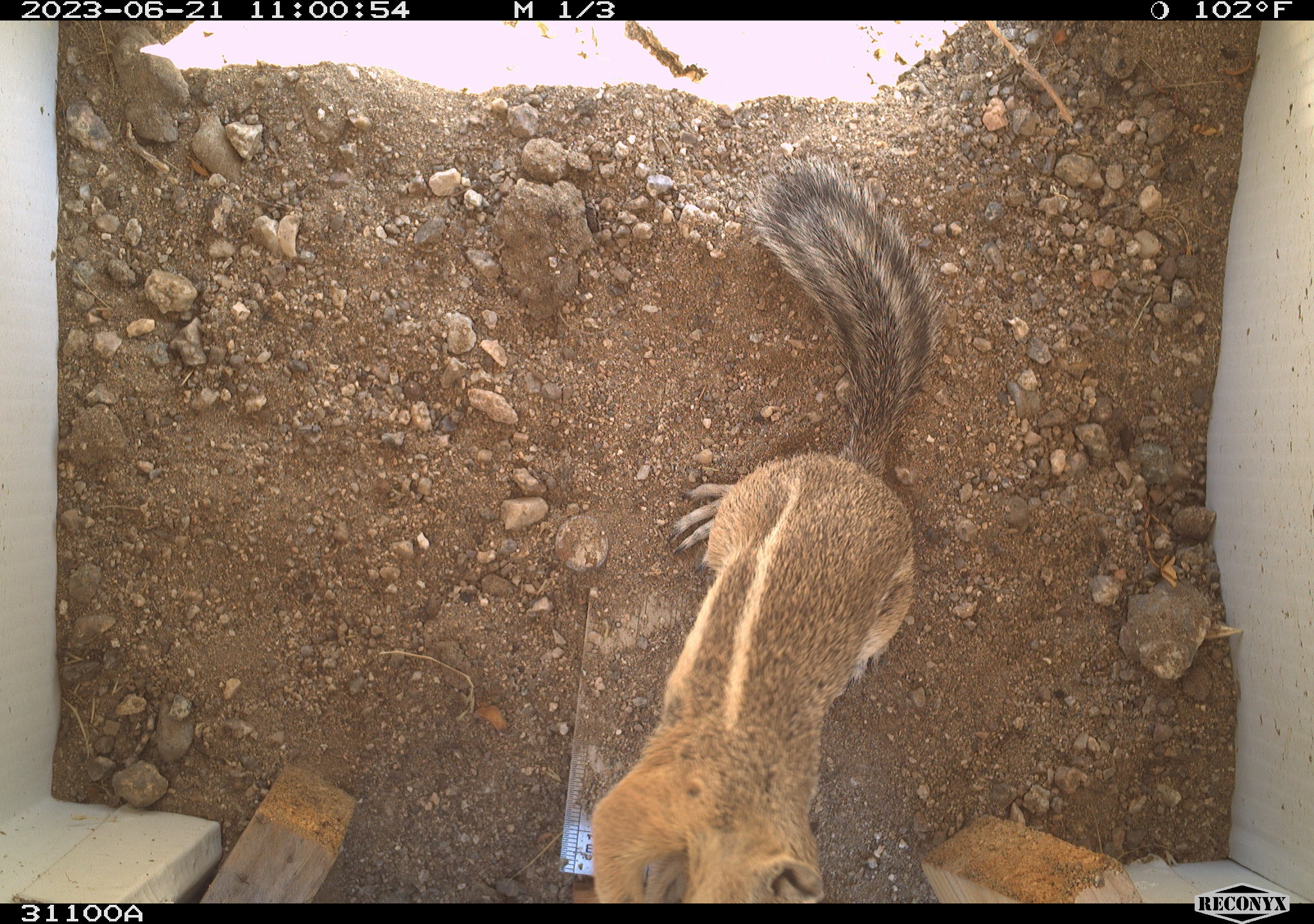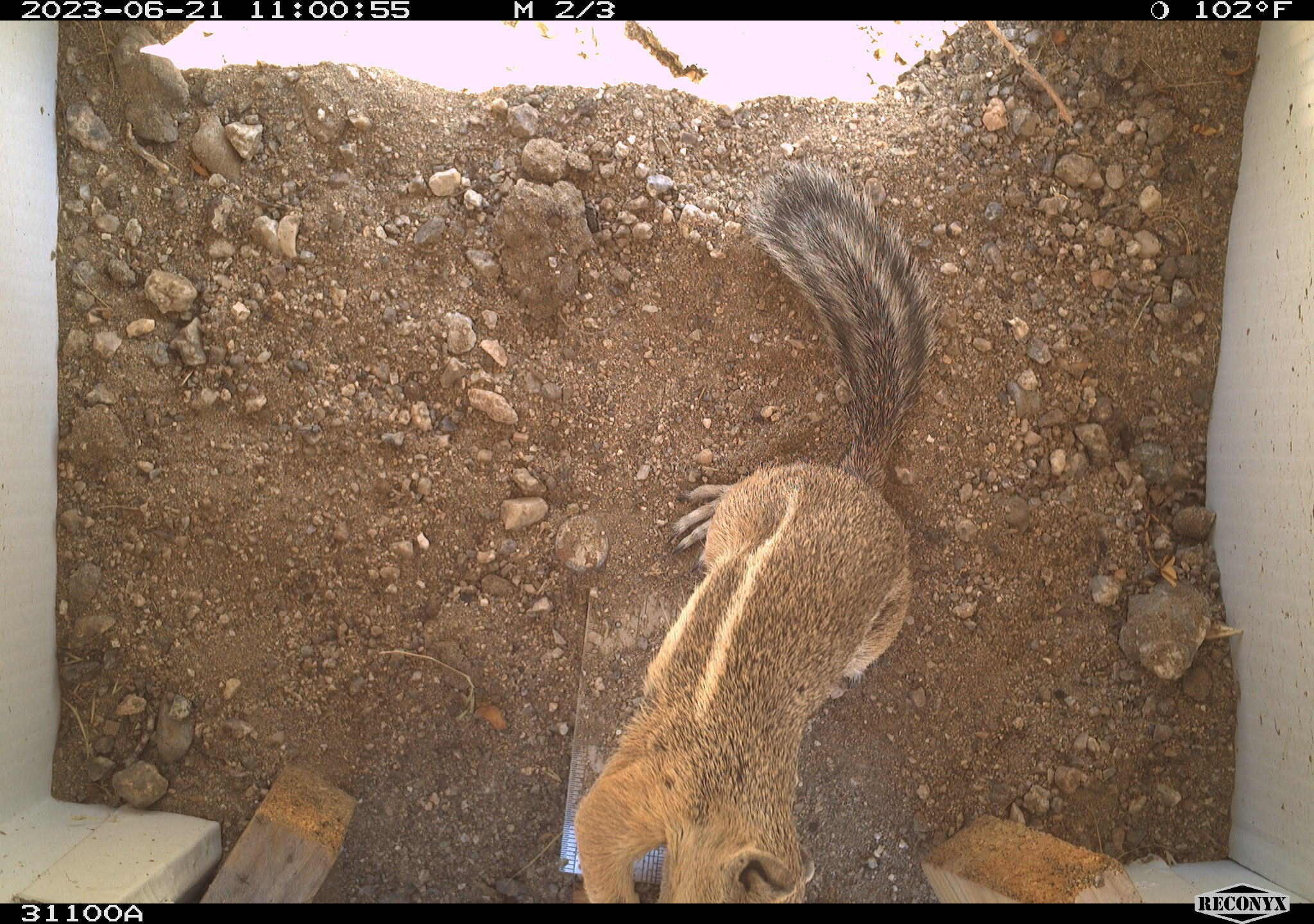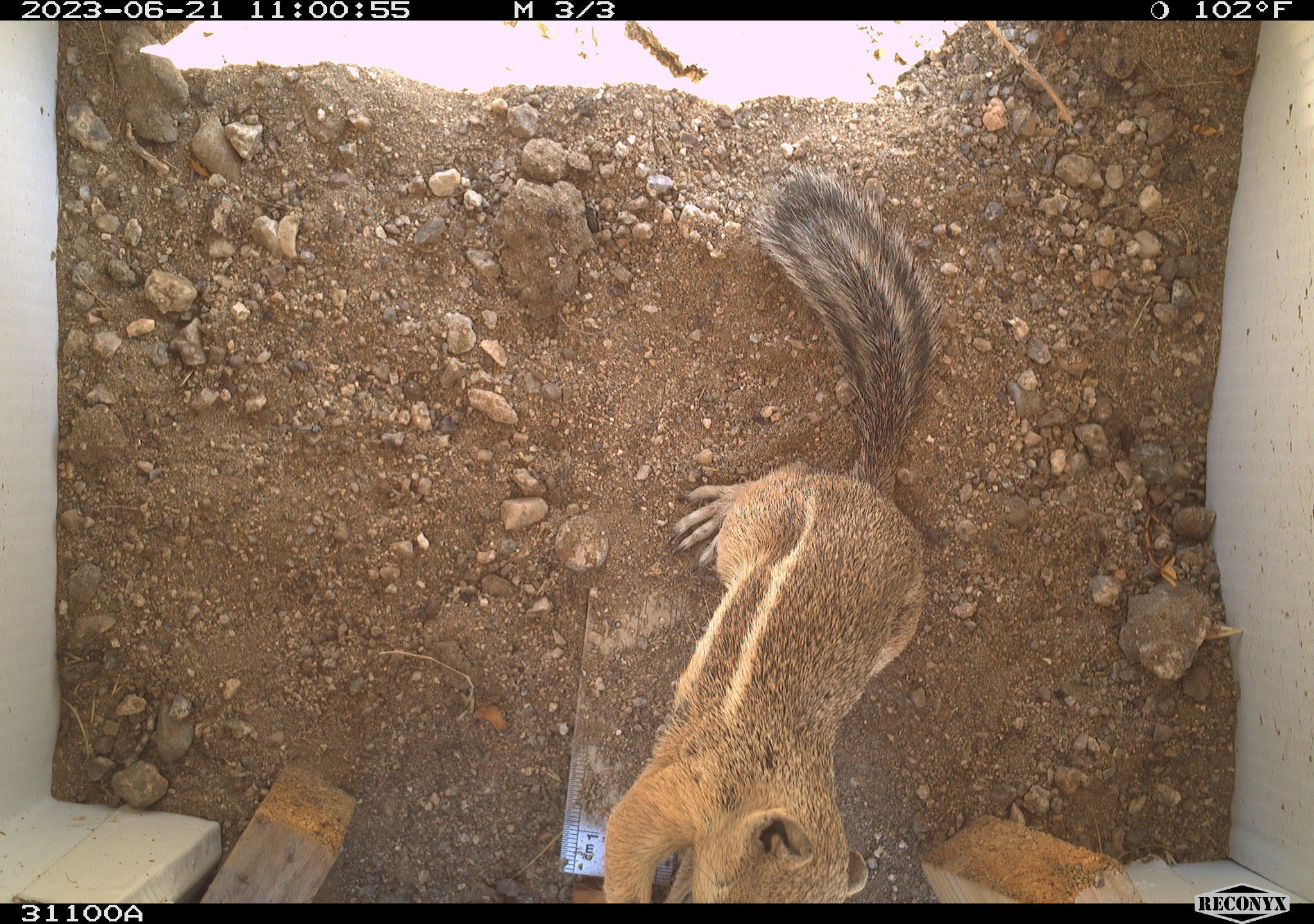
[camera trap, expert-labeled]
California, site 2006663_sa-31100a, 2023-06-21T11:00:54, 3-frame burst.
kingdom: Animalia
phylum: Chordata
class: Mammalia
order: Rodentia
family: Sciuridae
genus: Ammospermophilus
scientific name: Ammospermophilus leucurus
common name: white-tailed antelope squirrel